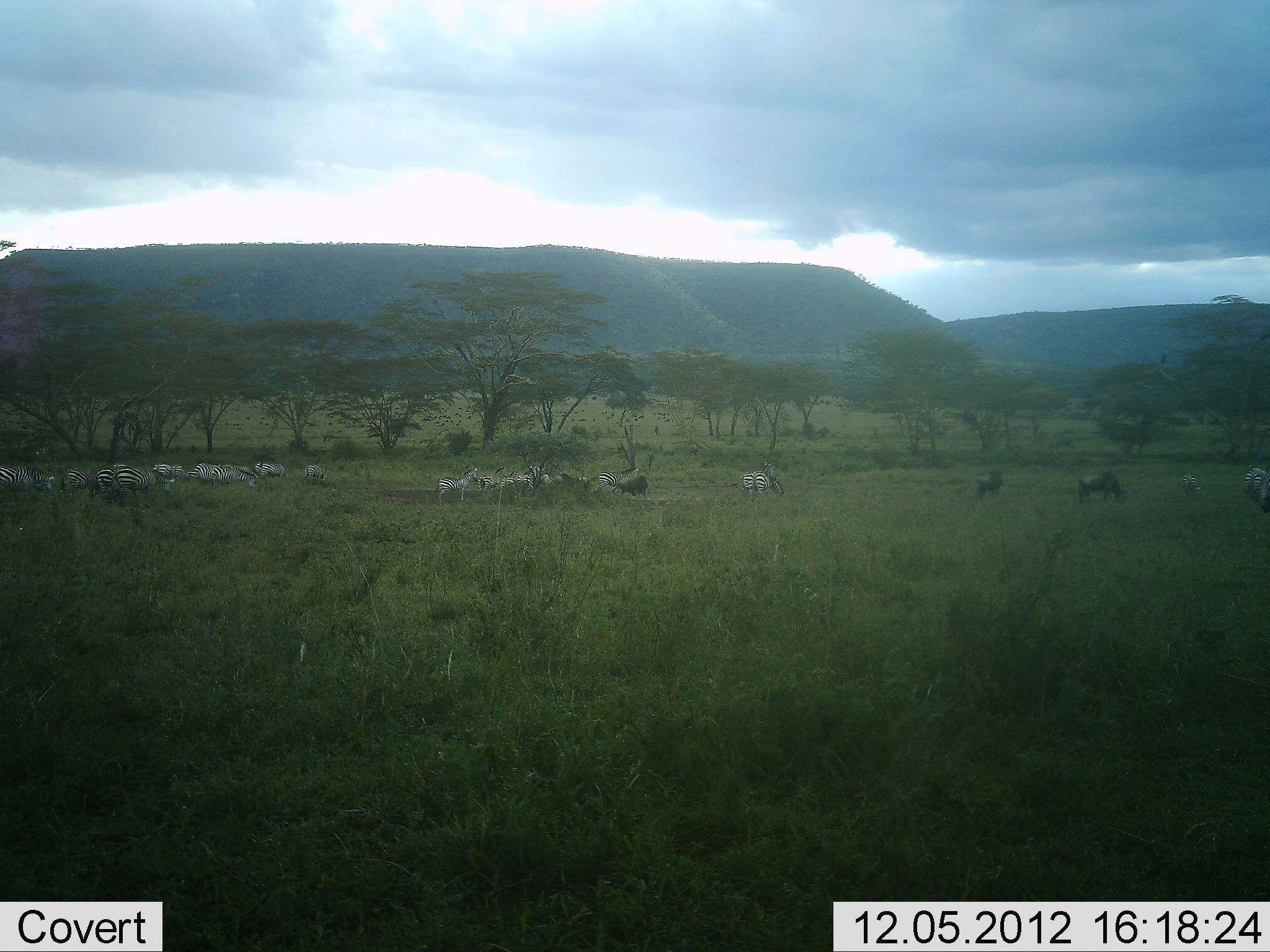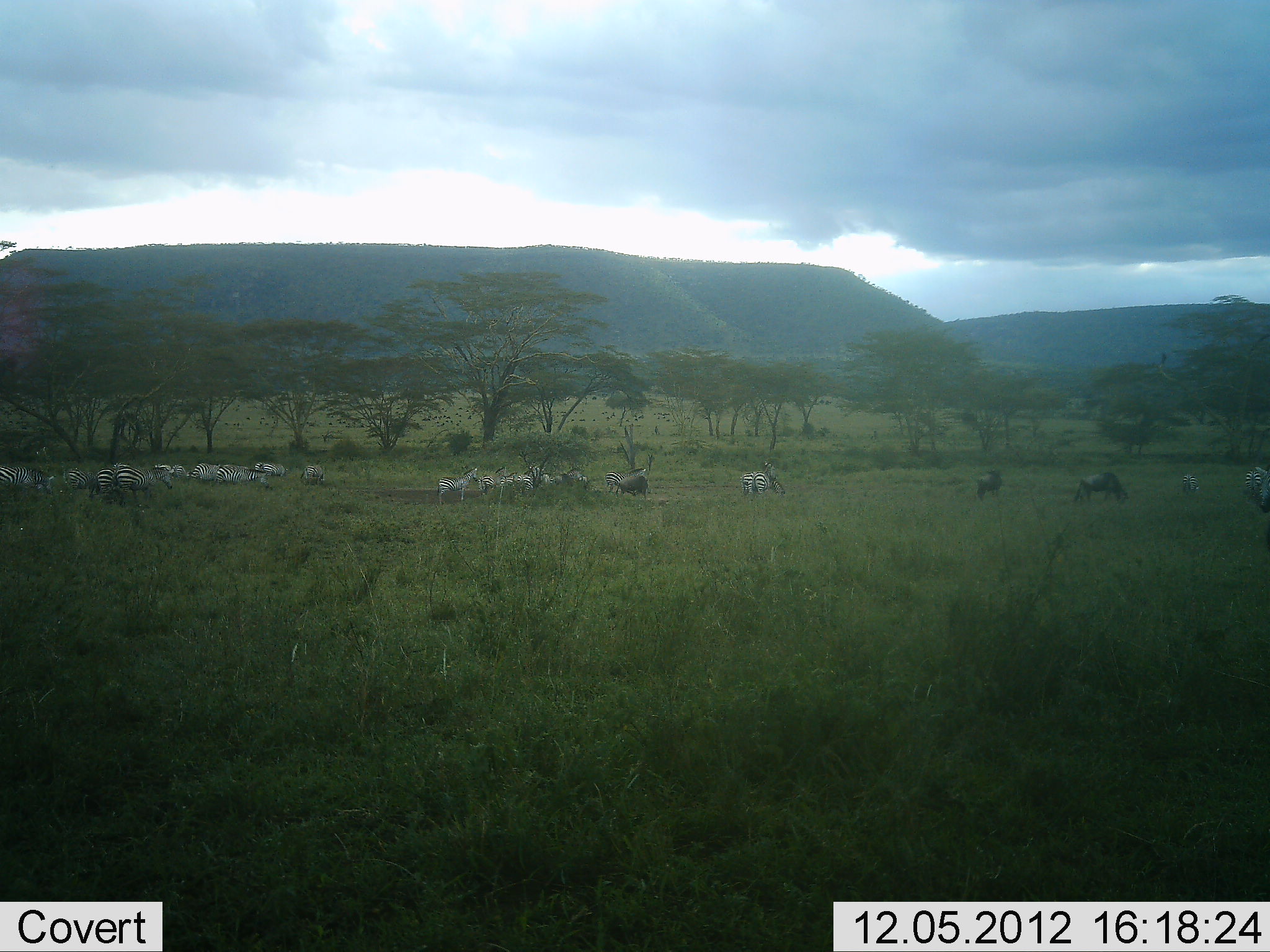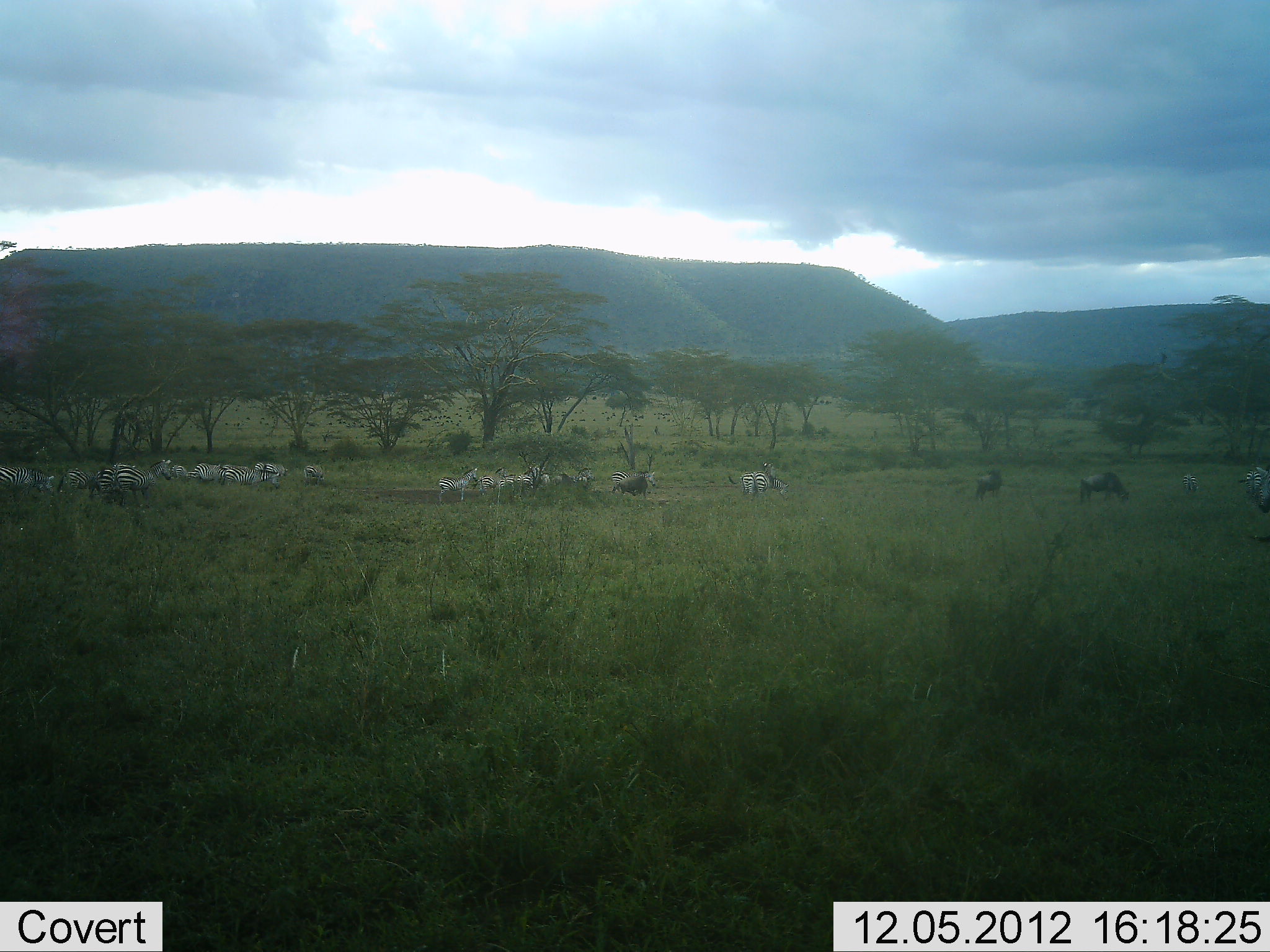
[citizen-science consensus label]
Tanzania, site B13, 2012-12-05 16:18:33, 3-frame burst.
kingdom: Animalia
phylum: Chordata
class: Mammalia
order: Artiodactyla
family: Bovidae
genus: Connochaetes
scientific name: Connochaetes taurinus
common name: blue wildebeest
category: wildebeest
Wildebeest (blue wildebeest) (Connochaetes taurinus), count 3. Behavior (volunteer vote fractions): standing 60%, resting 0%, moving 10%, interacting 0%. Young present (vote fraction): 0%. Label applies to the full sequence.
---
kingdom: Animalia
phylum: Chordata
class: Mammalia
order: Perissodactyla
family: Equidae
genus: Equus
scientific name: Equus quagga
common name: plains zebra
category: zebra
Zebra (plains zebra) (Equus quagga), count 11-50. Behavior (volunteer vote fractions): standing 53%, resting 7%, moving 20%, interacting 13%. Young present (vote fraction): 0%. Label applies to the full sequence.